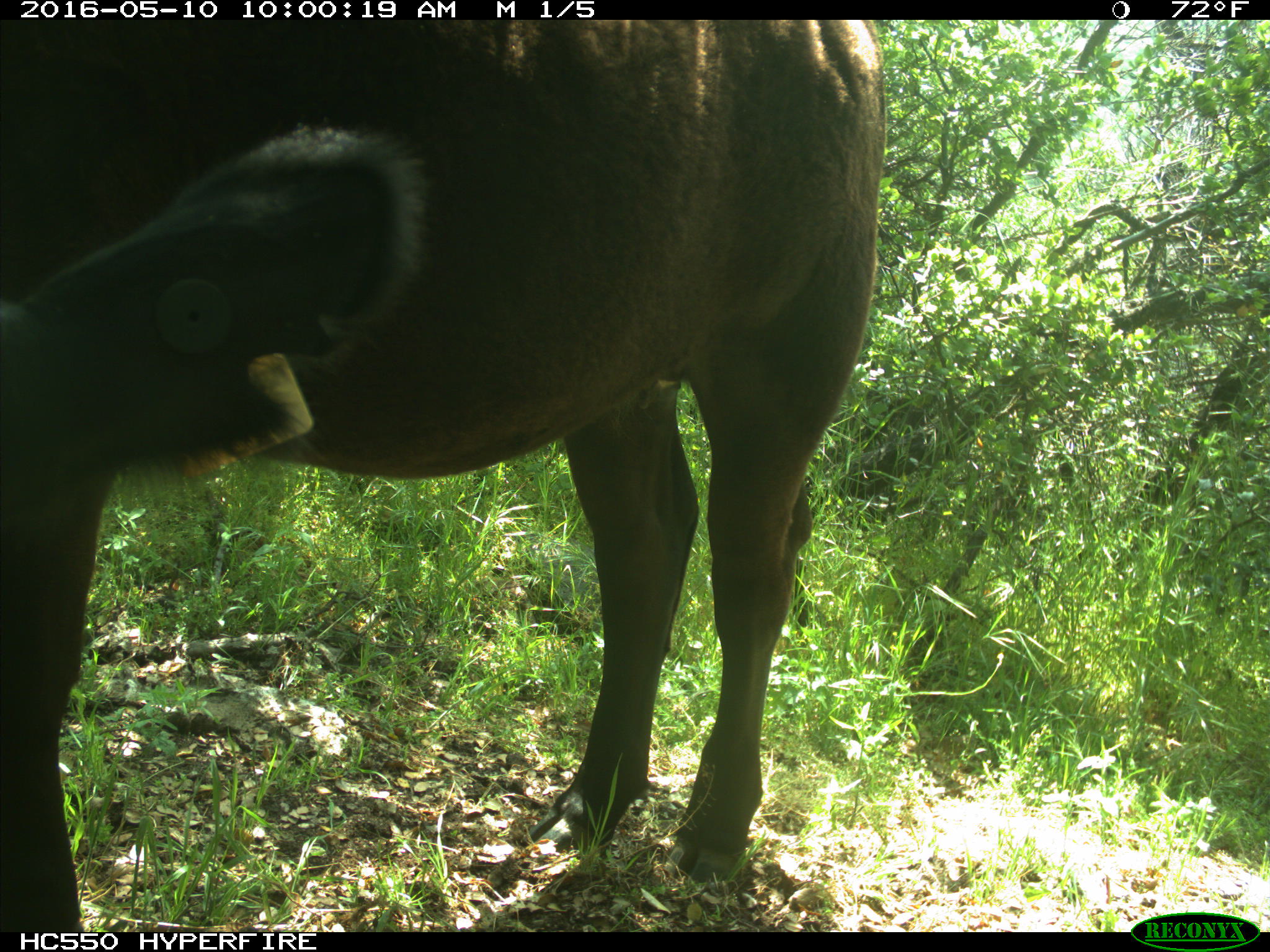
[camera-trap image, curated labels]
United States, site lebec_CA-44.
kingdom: Animalia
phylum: Chordata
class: Mammalia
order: Artiodactyla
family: Bovidae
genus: Bos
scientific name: Bos taurus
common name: domestic cow